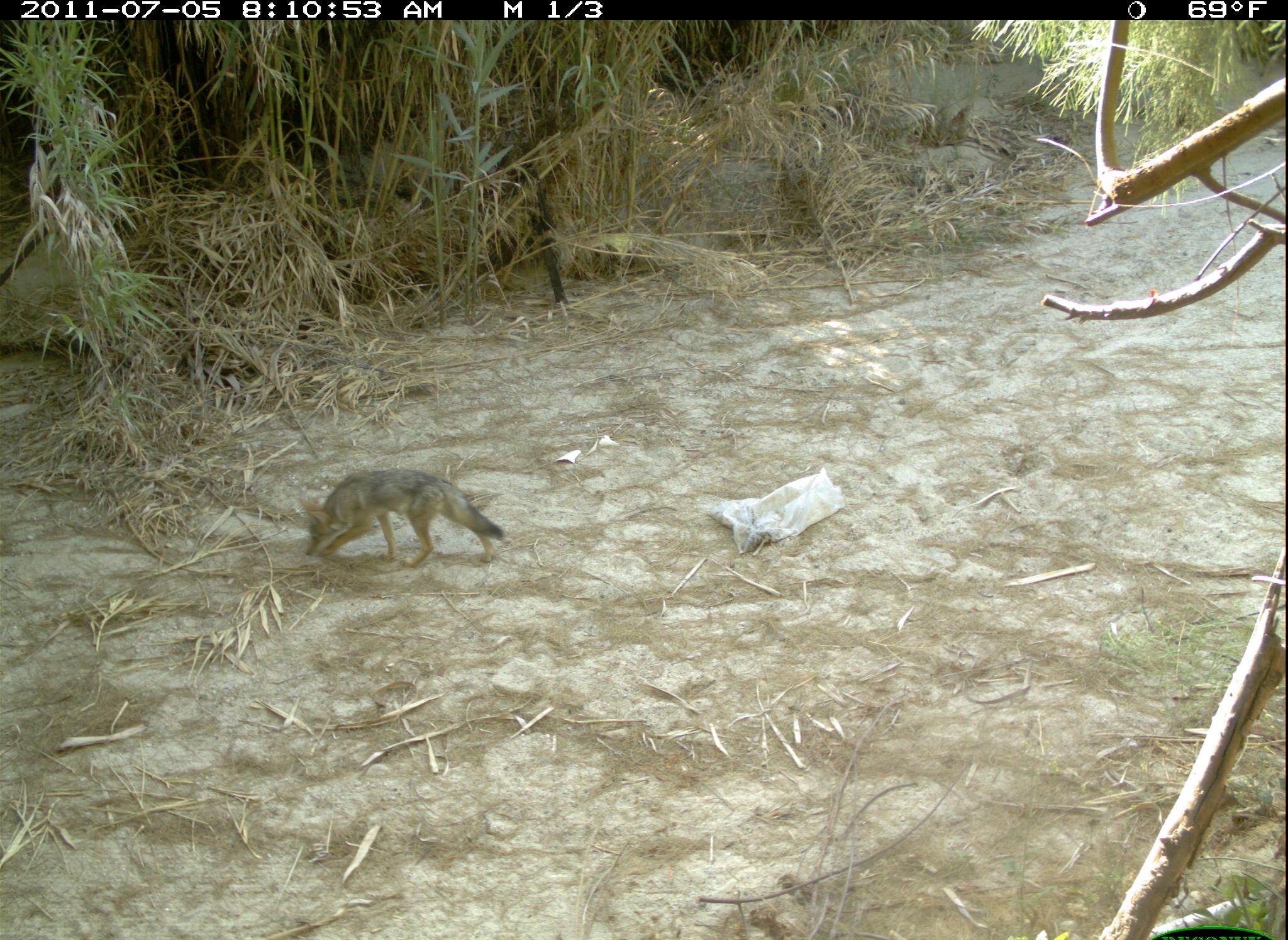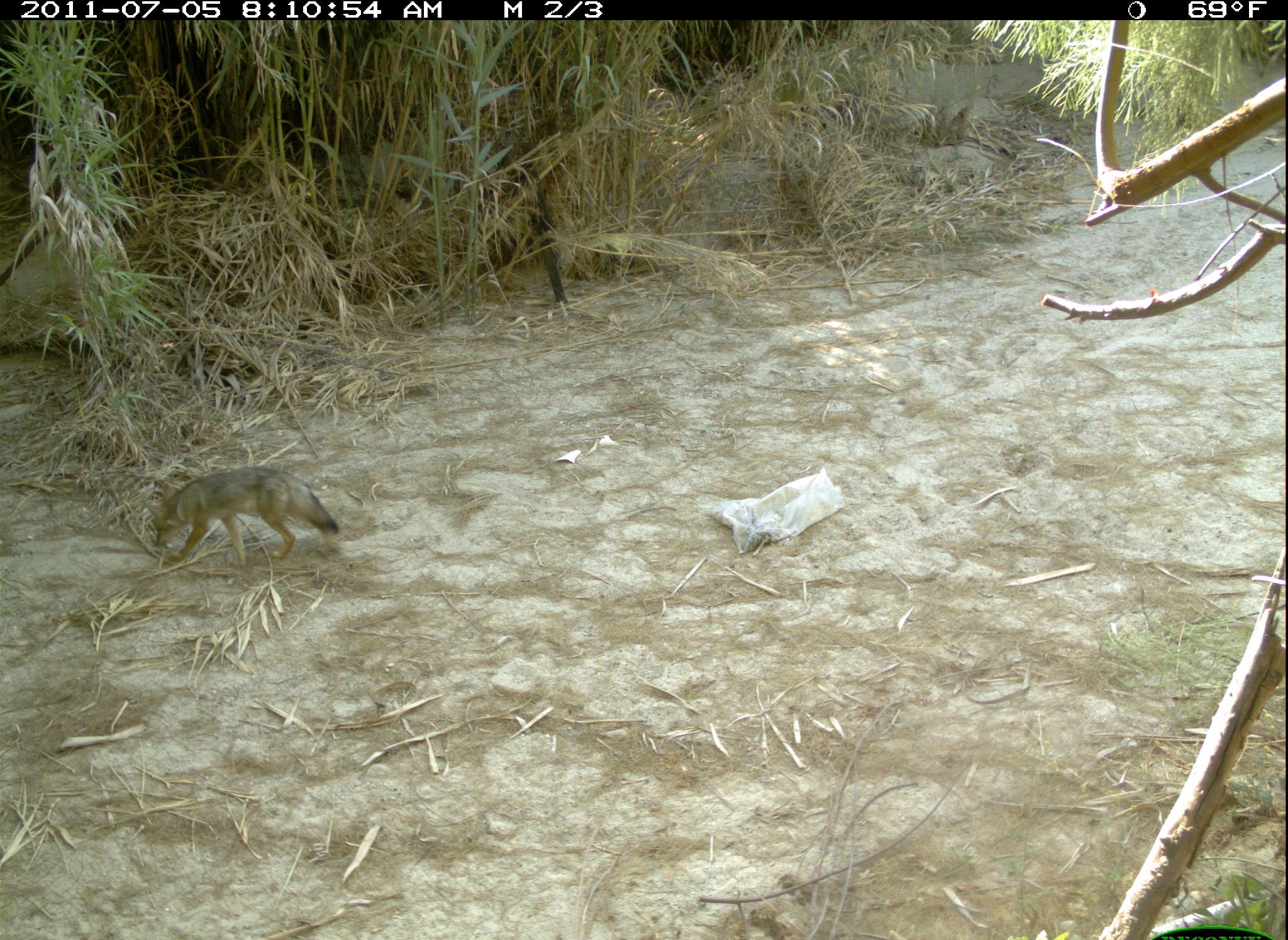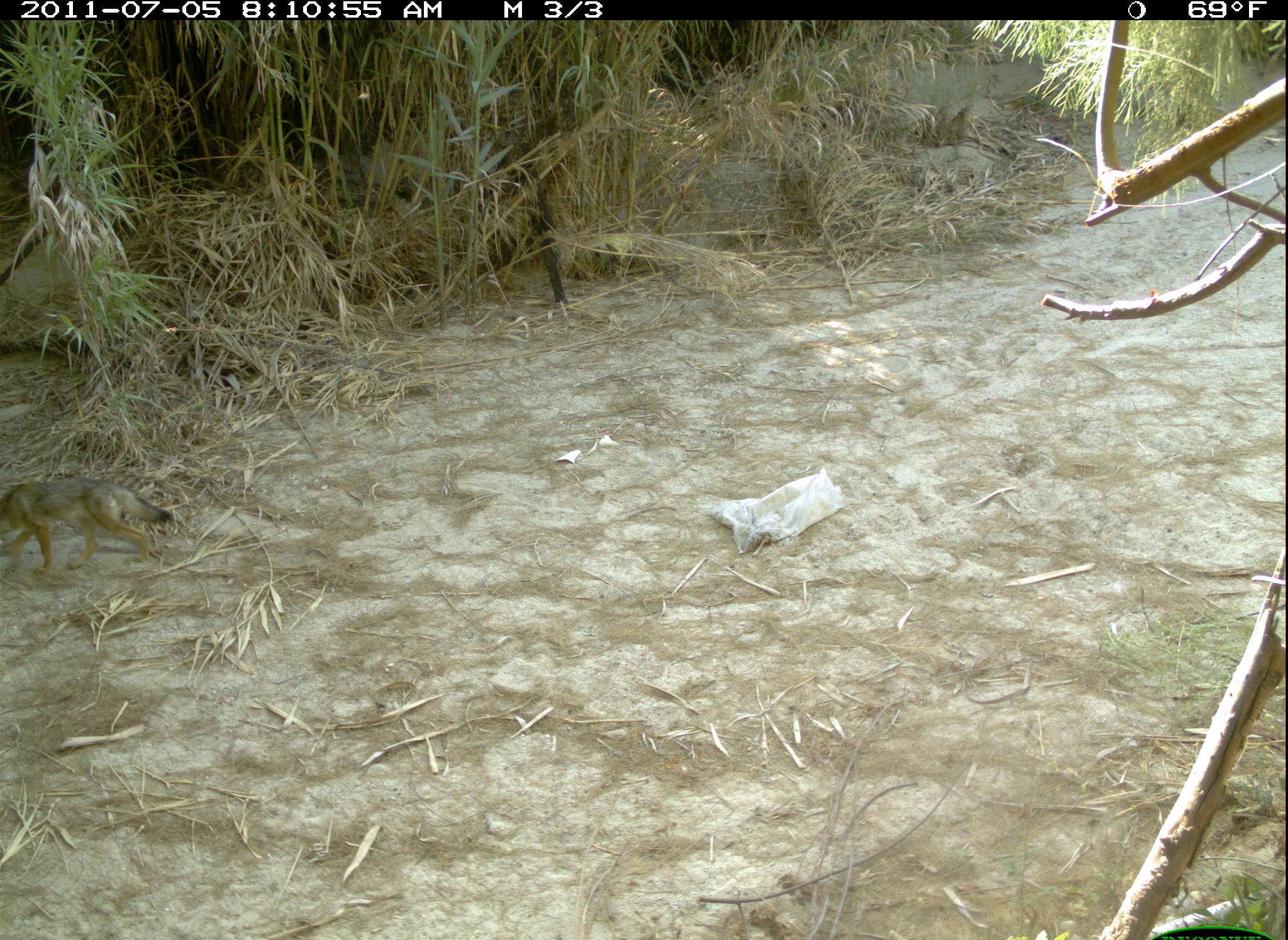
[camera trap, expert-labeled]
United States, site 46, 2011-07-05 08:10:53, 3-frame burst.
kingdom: Animalia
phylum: Chordata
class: Mammalia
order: Carnivora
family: Canidae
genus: Canis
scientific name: Canis latrans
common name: coyote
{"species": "coyote (Canis latrans)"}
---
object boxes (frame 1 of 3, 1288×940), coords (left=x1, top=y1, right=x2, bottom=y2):
coyote: (left=296, top=465, right=514, bottom=573)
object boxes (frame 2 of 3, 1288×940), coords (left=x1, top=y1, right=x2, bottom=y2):
coyote: (left=145, top=459, right=348, bottom=580)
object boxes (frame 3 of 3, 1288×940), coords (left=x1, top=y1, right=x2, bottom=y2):
coyote: (left=2, top=474, right=177, bottom=583)